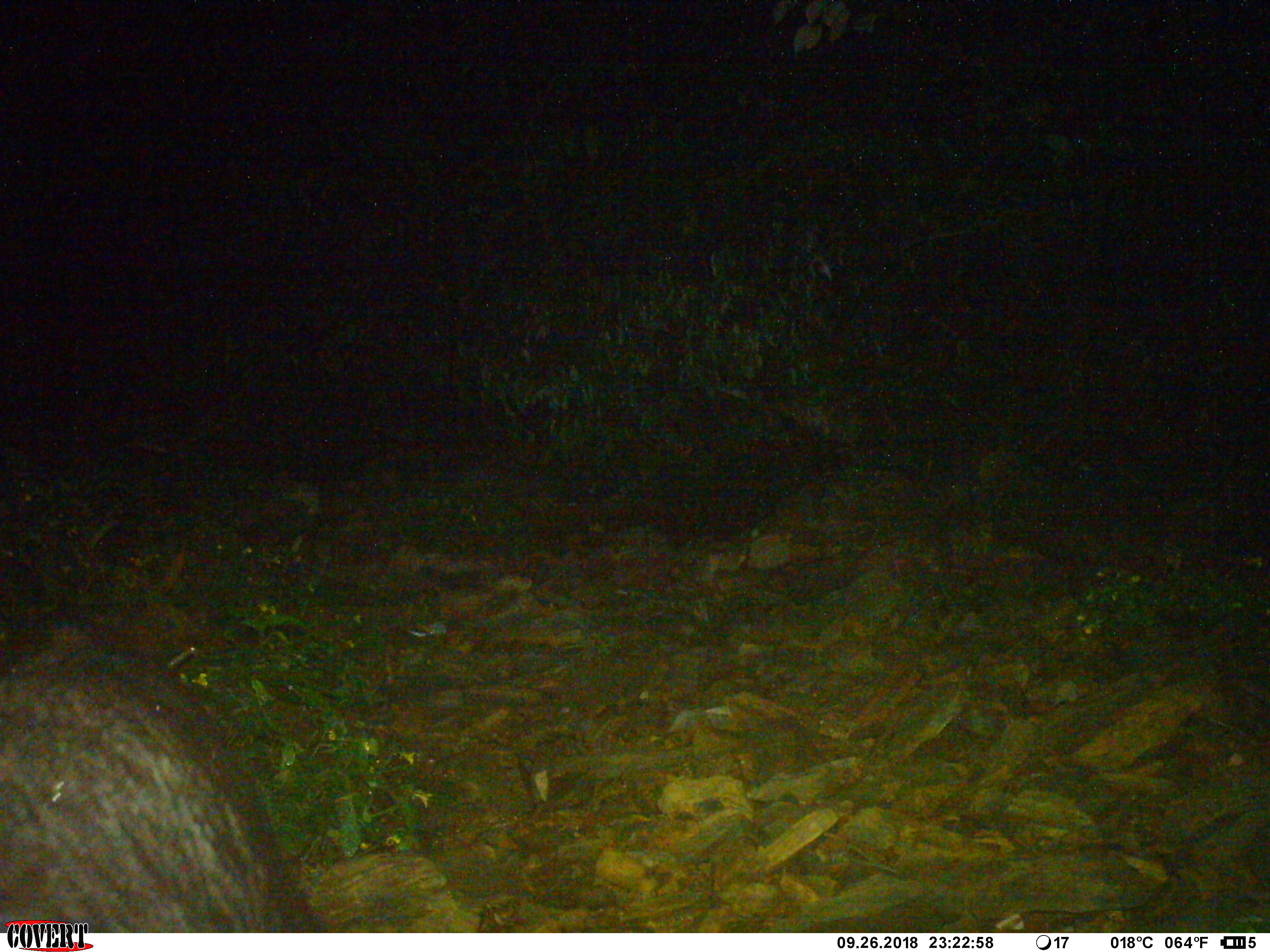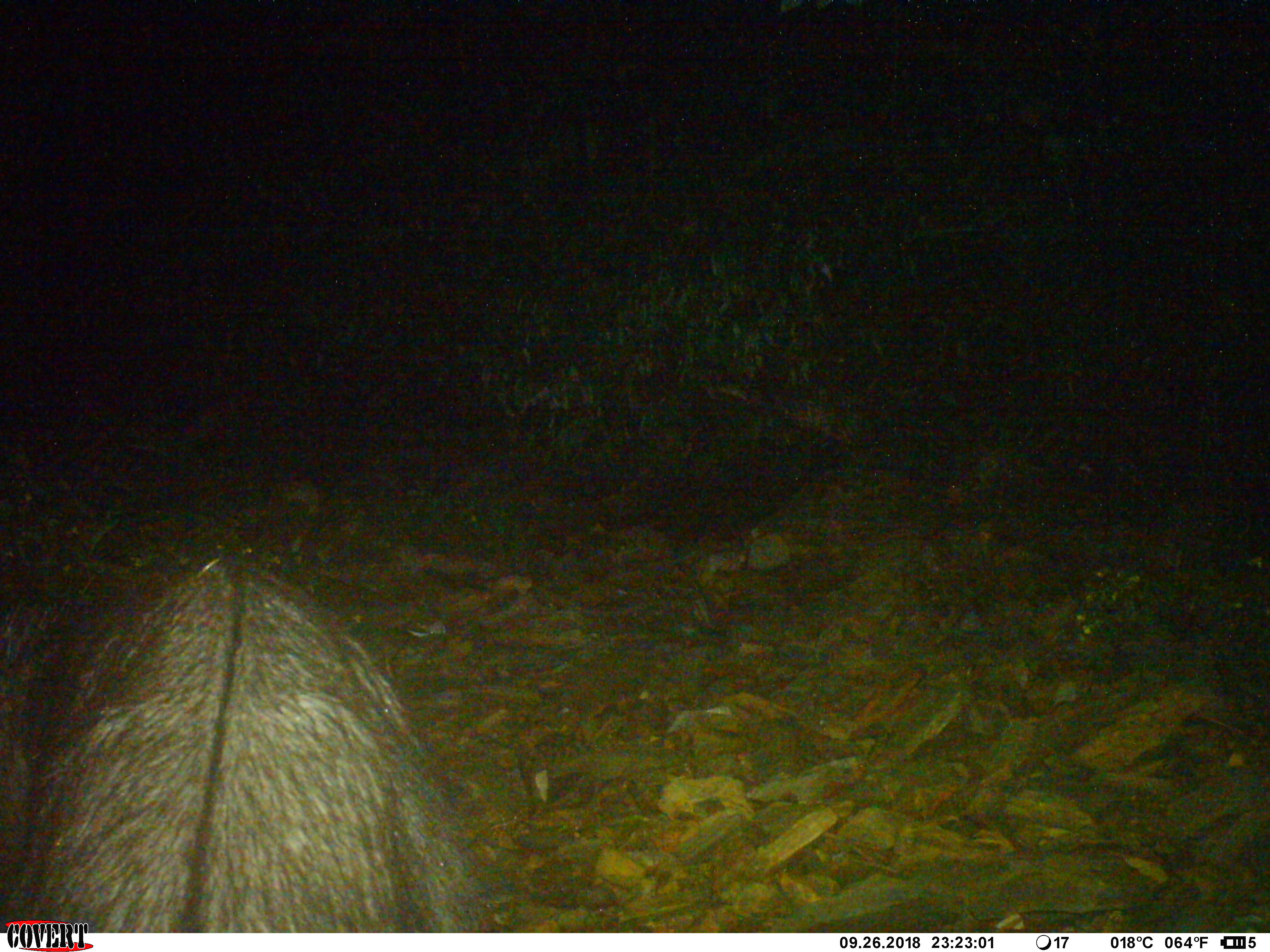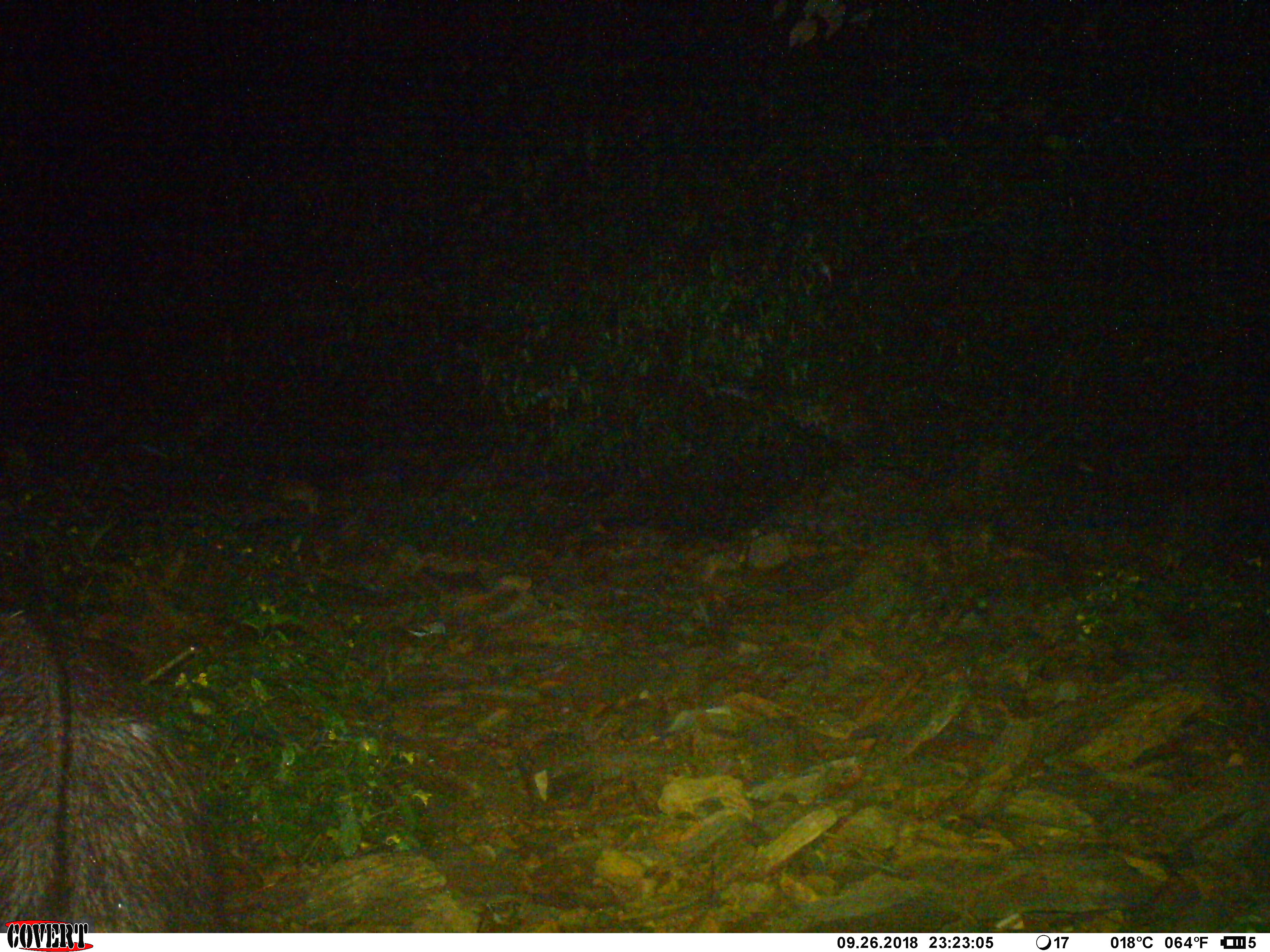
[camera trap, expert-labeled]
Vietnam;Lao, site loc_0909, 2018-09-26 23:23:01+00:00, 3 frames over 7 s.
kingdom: Animalia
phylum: Chordata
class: Mammalia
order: Artiodactyla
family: Bovidae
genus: Capricornis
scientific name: Capricornis sumatraensis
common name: chinese serow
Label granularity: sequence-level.